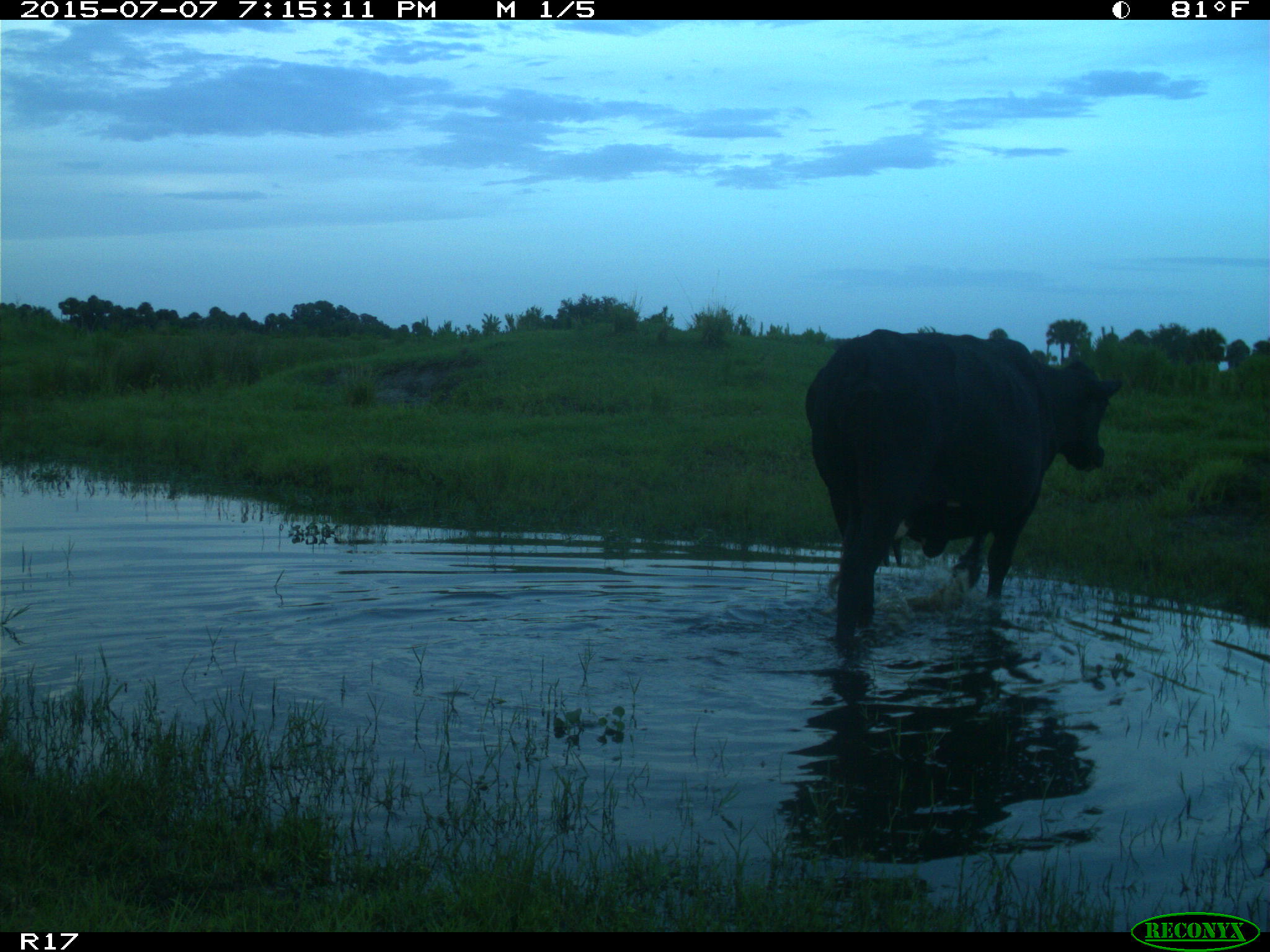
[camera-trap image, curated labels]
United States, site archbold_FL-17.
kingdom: Animalia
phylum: Chordata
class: Mammalia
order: Artiodactyla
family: Bovidae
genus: Bos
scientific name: Bos taurus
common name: domestic cow